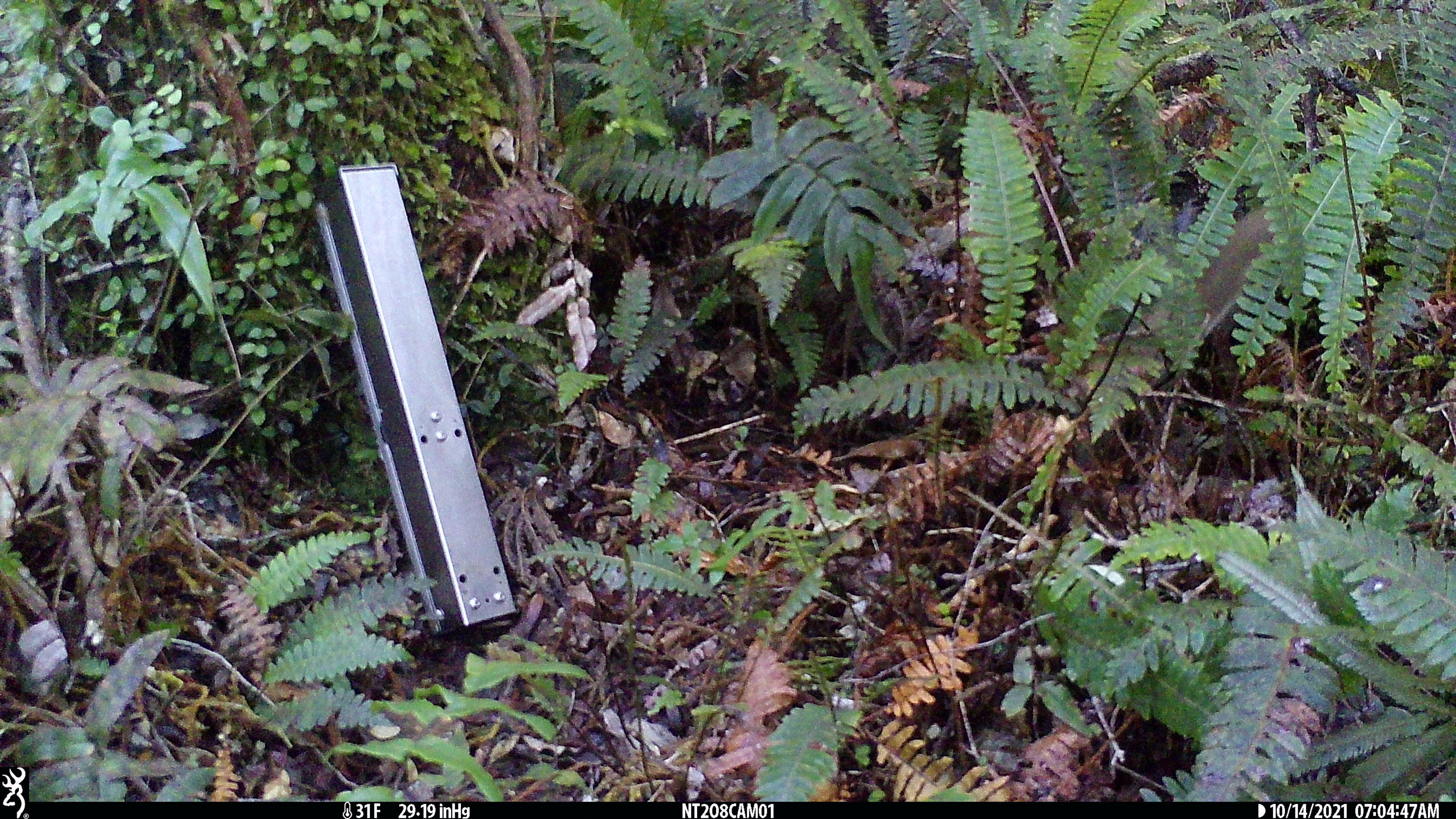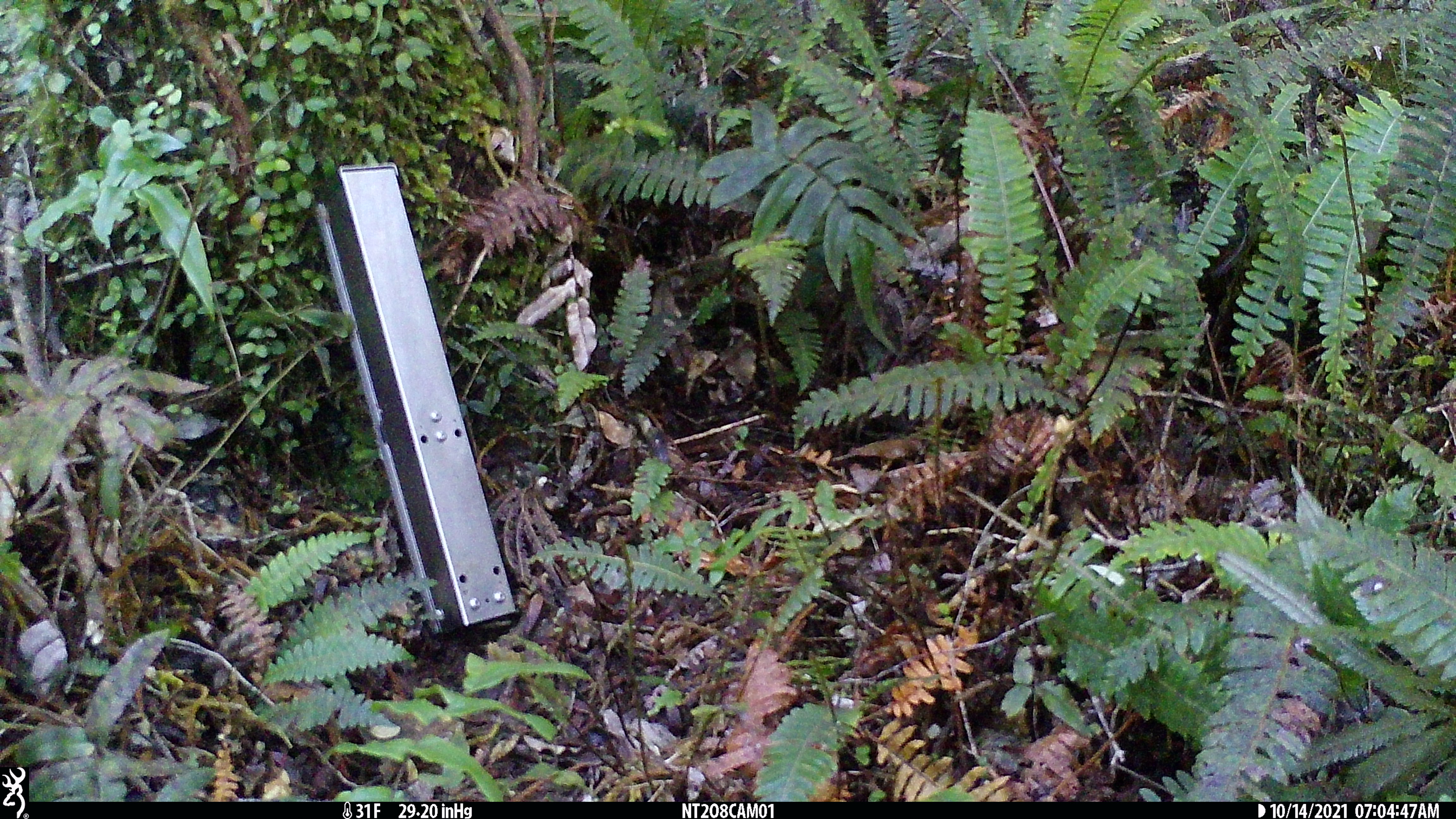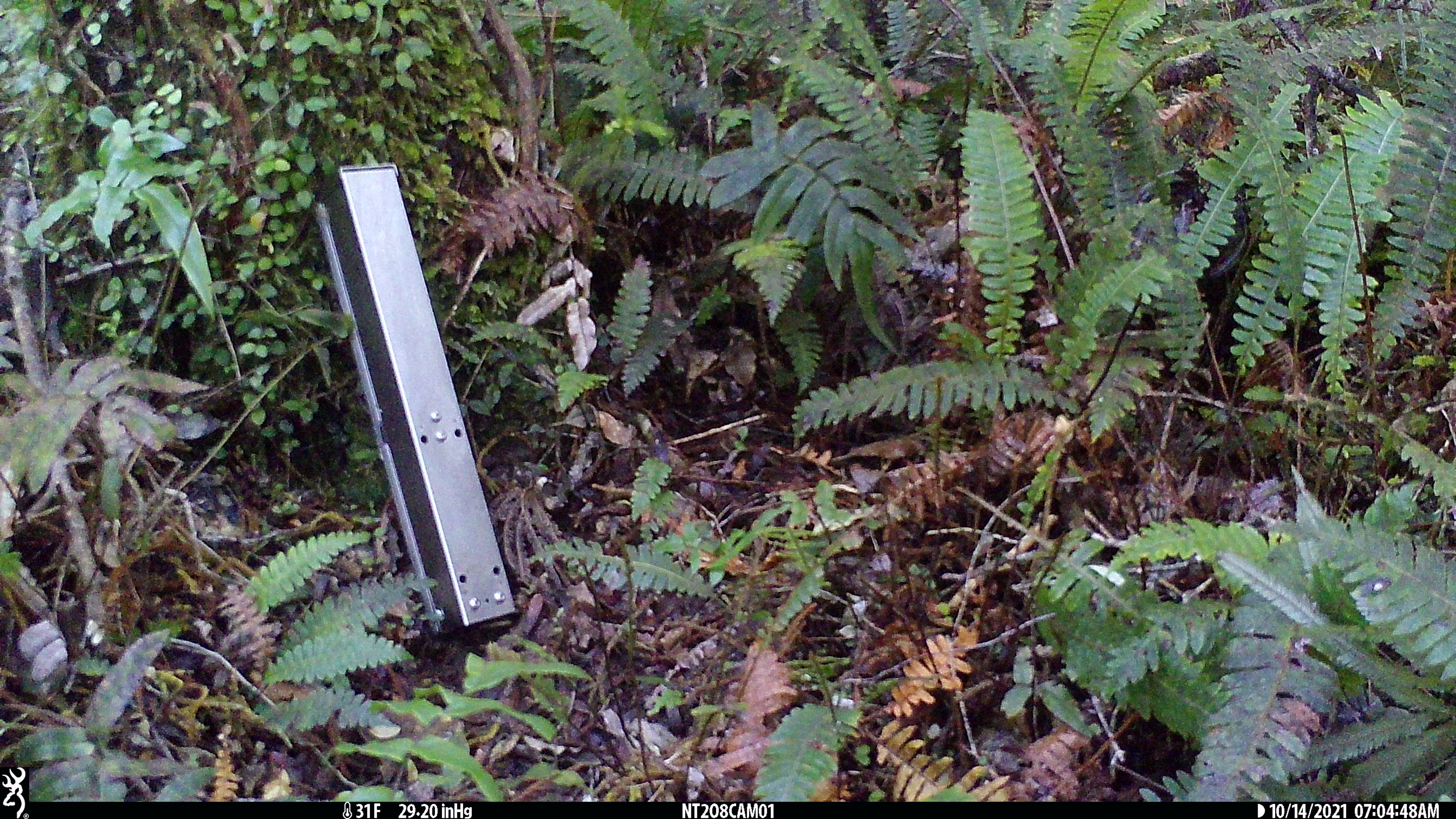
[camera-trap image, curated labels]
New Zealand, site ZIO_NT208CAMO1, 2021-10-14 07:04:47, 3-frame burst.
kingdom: Animalia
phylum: Chordata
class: Mammalia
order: Carnivora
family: Mustelidae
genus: Mustela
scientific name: Mustela erminea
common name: stoat